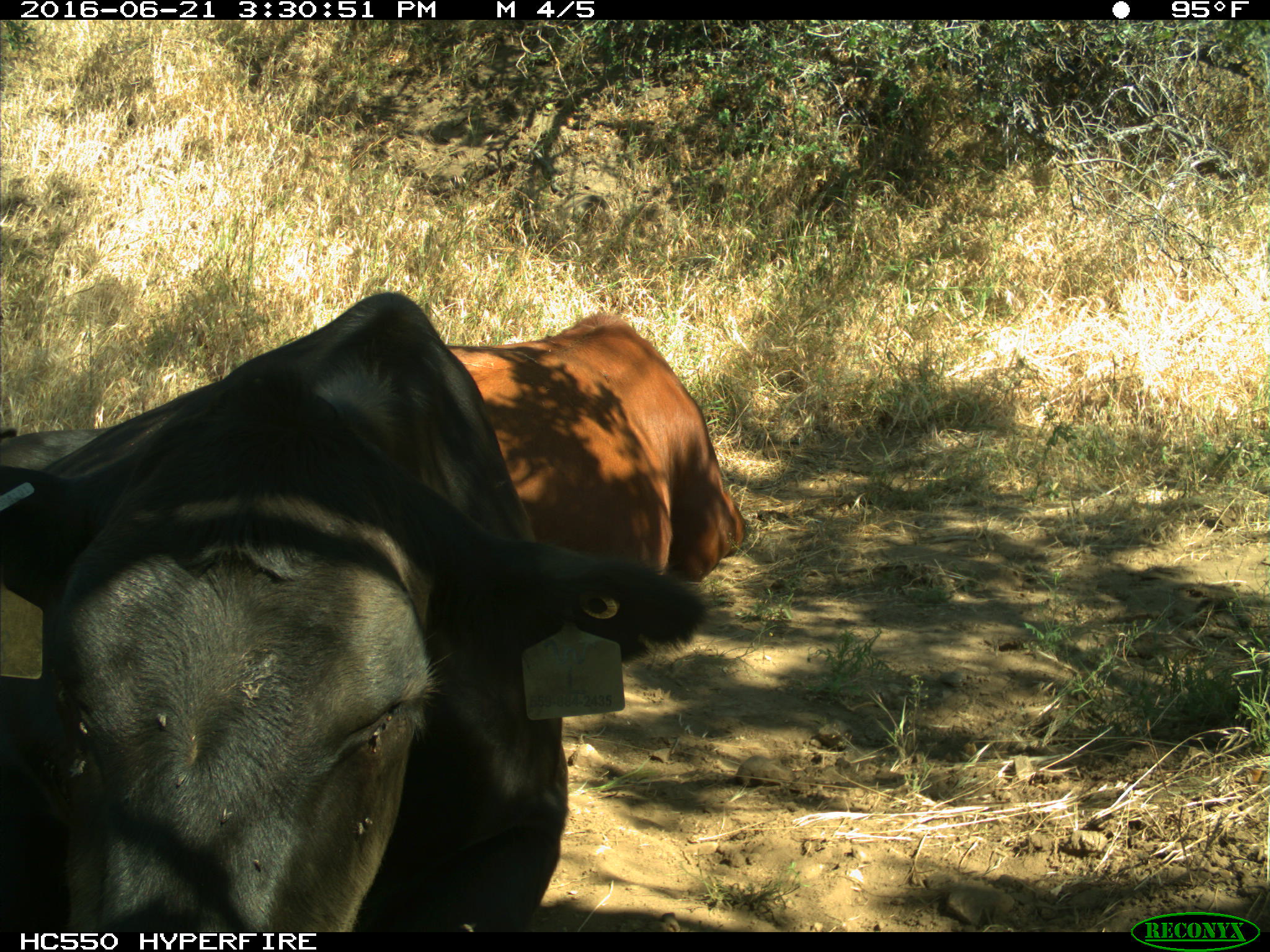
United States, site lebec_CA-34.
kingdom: Animalia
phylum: Chordata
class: Mammalia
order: Artiodactyla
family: Bovidae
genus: Bos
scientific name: Bos taurus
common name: domestic cow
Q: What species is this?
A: Bos taurus (domestic cow).